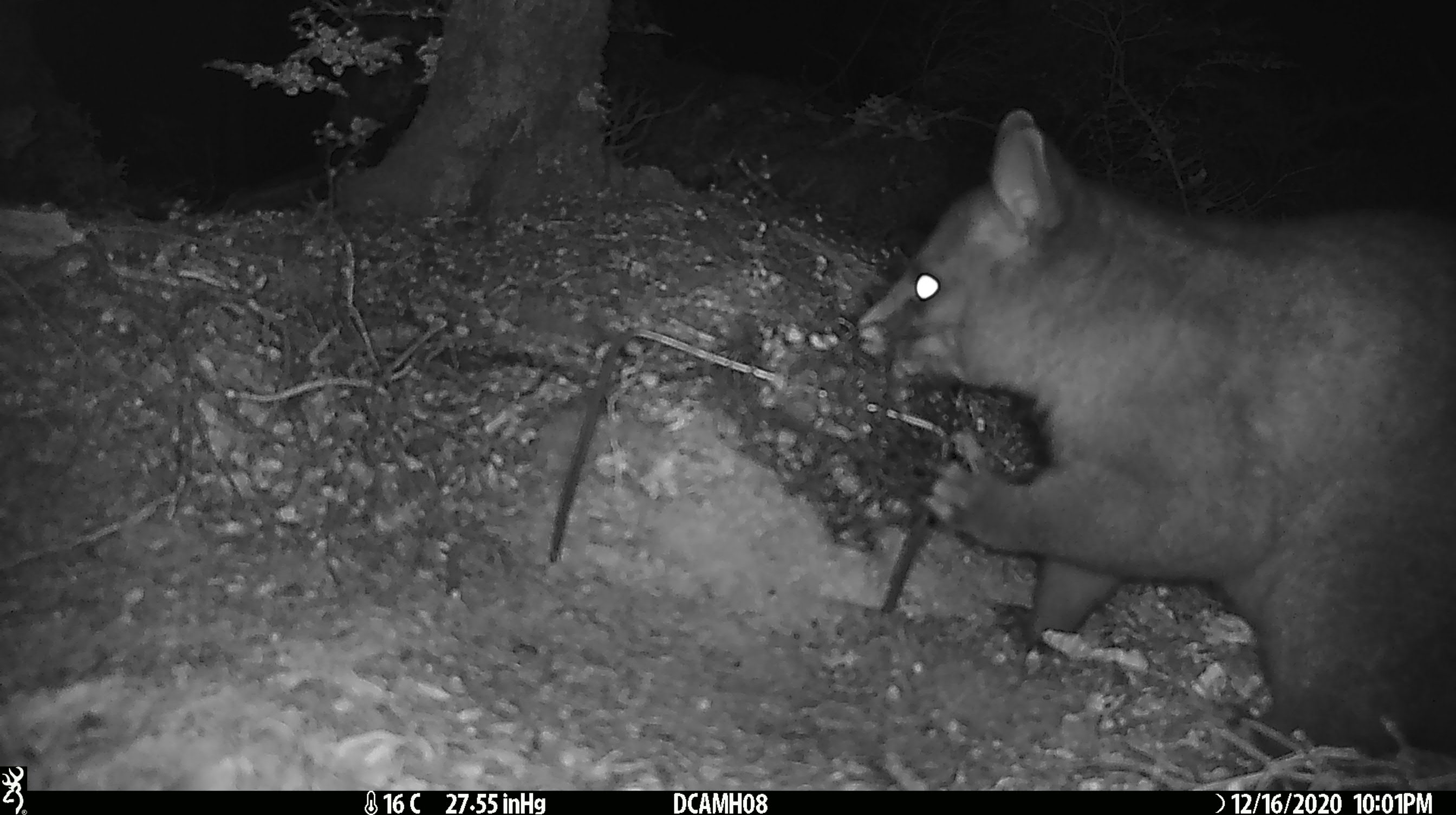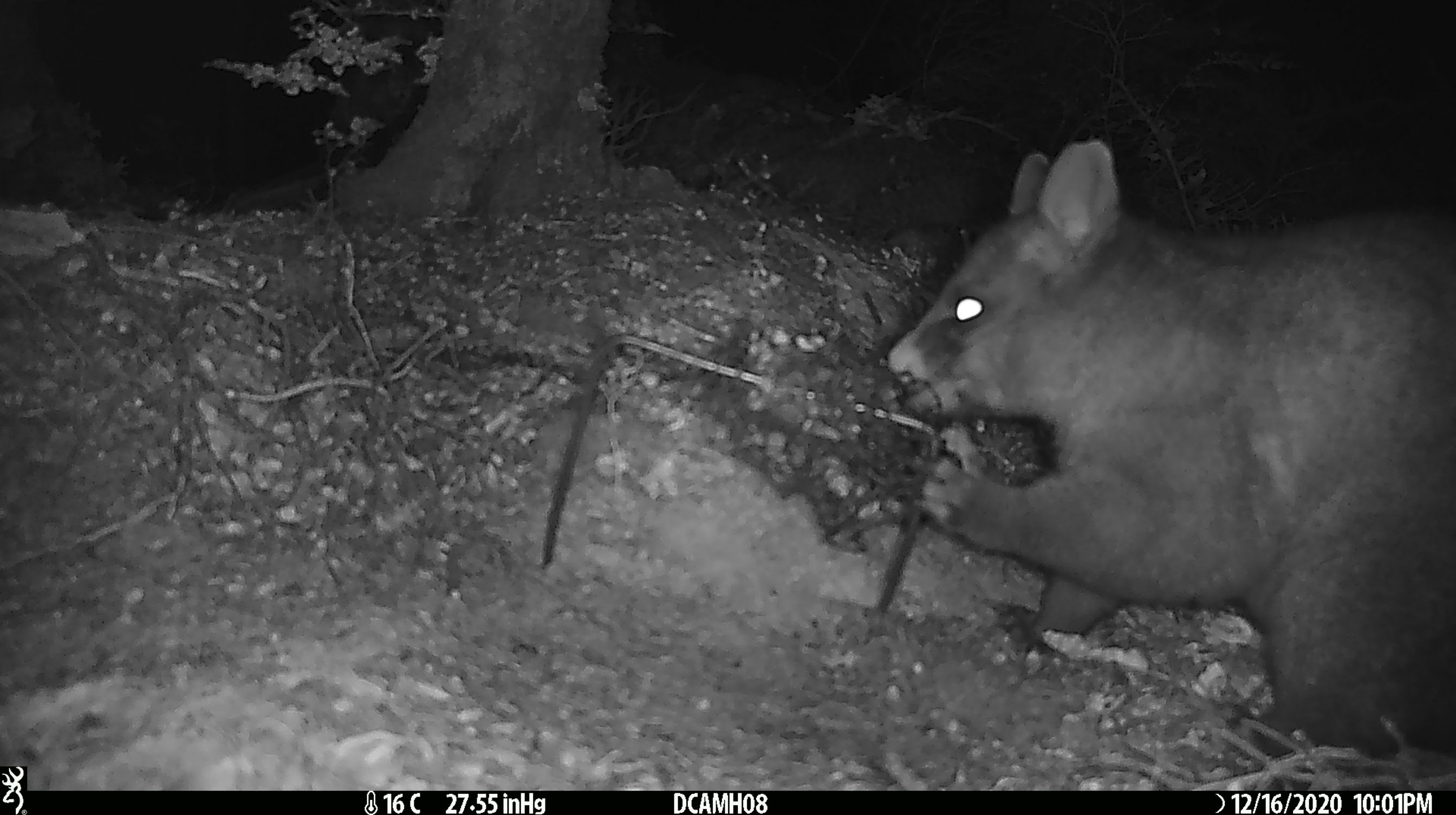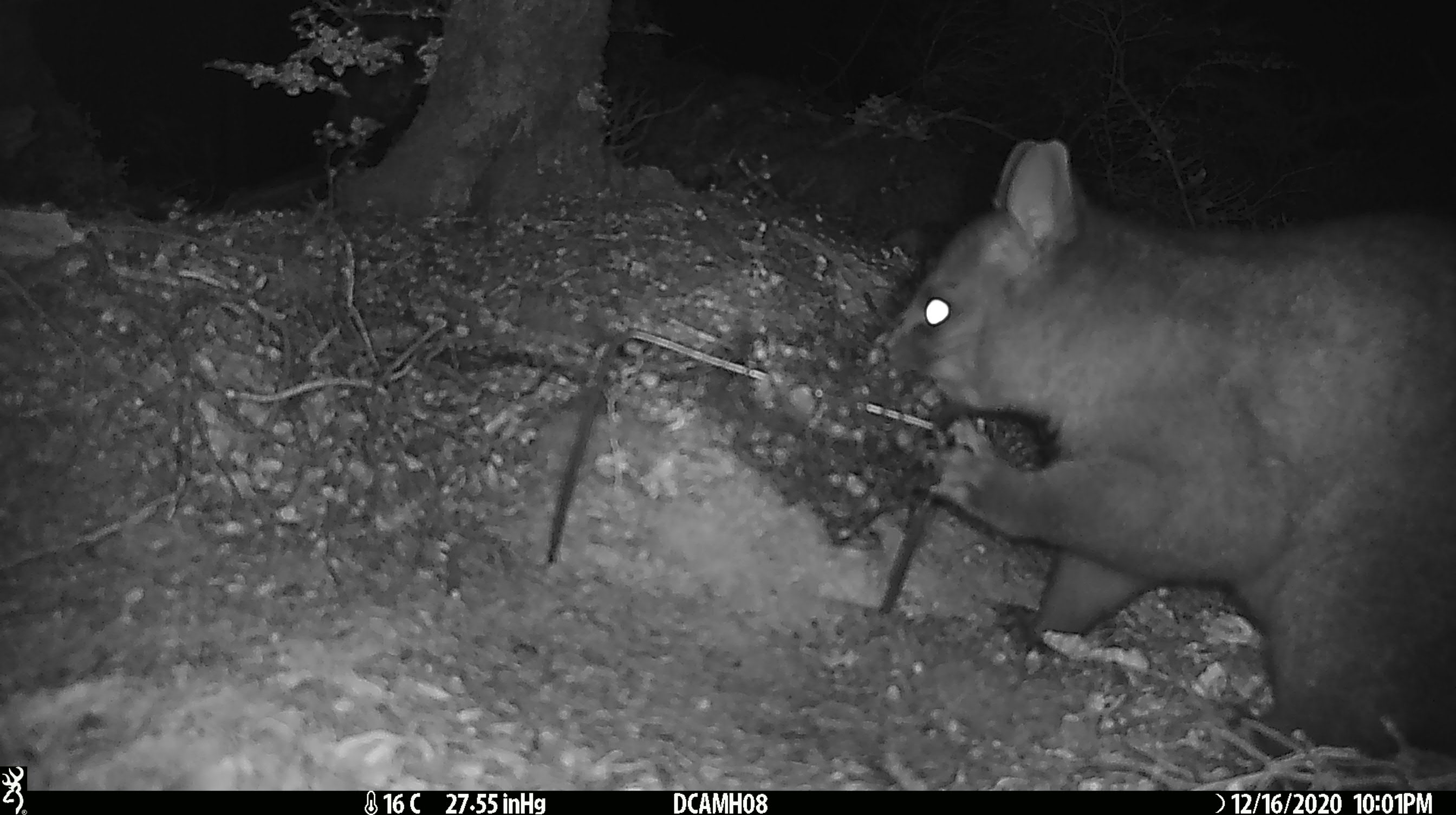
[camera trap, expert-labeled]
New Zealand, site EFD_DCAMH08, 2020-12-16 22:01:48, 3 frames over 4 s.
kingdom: Animalia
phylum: Chordata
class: Mammalia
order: Diprotodontia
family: Phalangeridae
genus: Trichosurus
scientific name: Trichosurus vulpecula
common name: common brushtail possum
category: possum